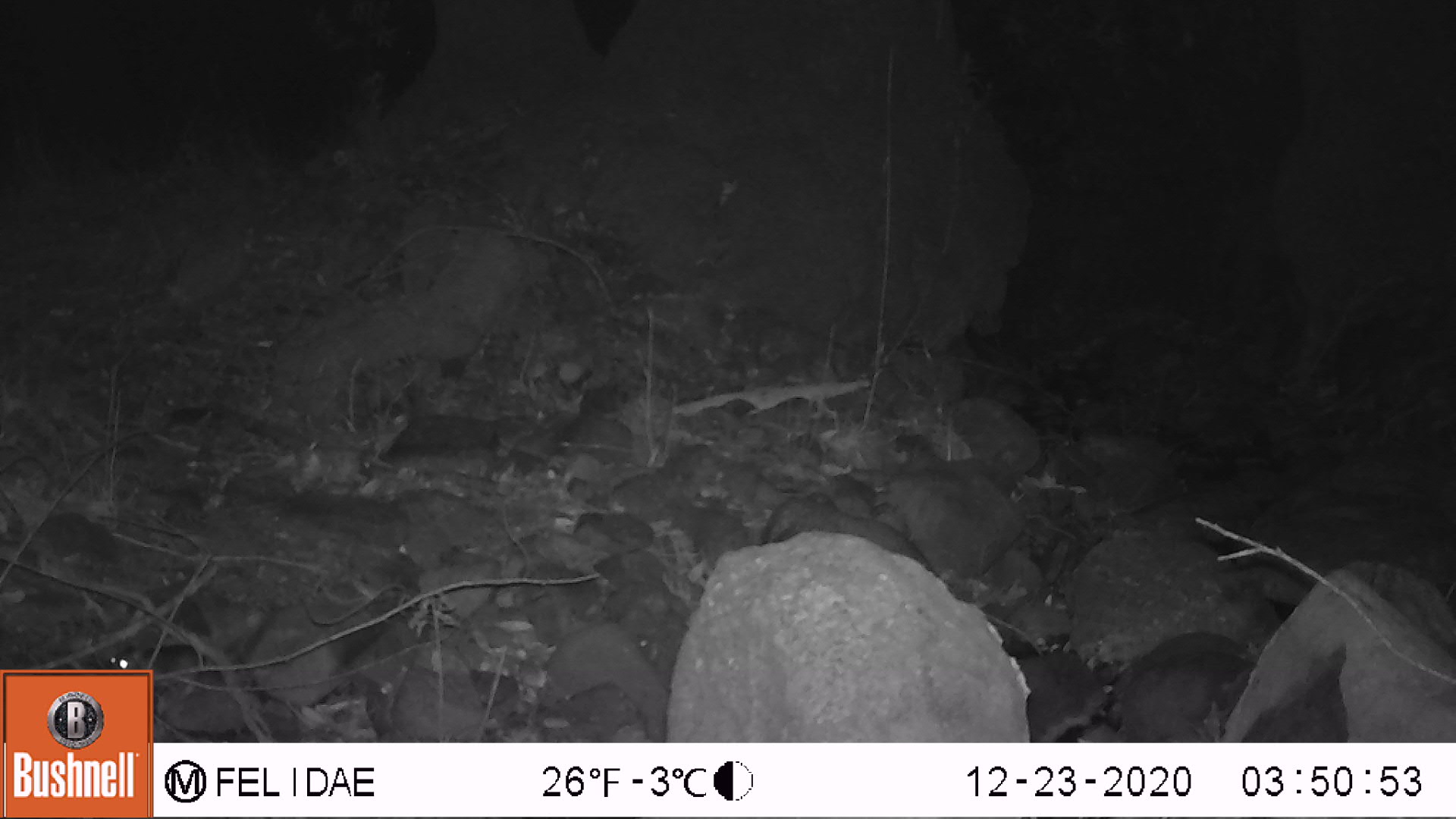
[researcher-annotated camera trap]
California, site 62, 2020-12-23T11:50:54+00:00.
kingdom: Animalia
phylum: Chordata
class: Mammalia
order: Rodentia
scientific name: Rodentia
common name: mouse or rat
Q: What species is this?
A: Mouse or rat (Rodentia).